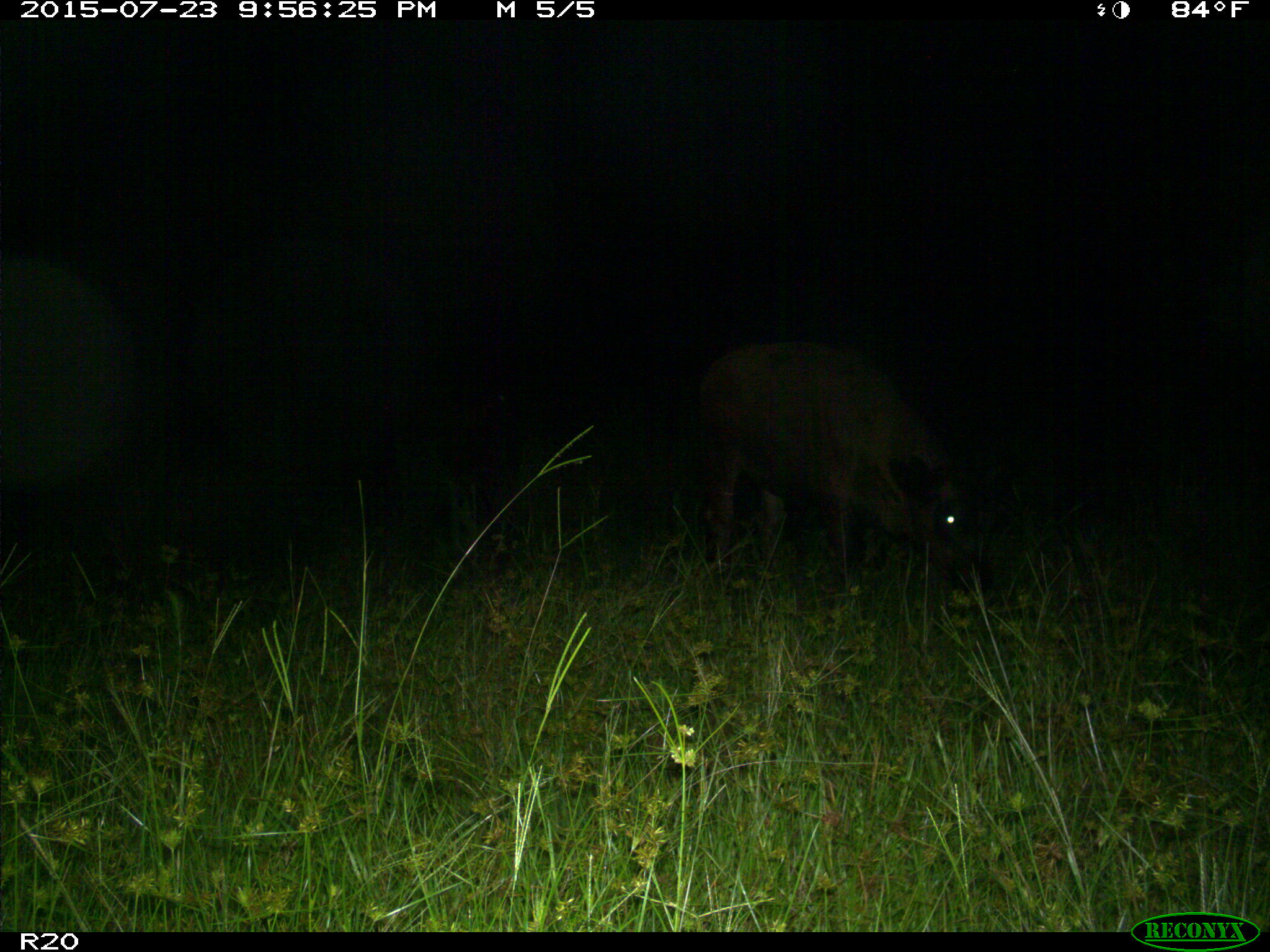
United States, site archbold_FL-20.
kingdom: Animalia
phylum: Chordata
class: Mammalia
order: Artiodactyla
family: Bovidae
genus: Bos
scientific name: Bos taurus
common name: domestic cow